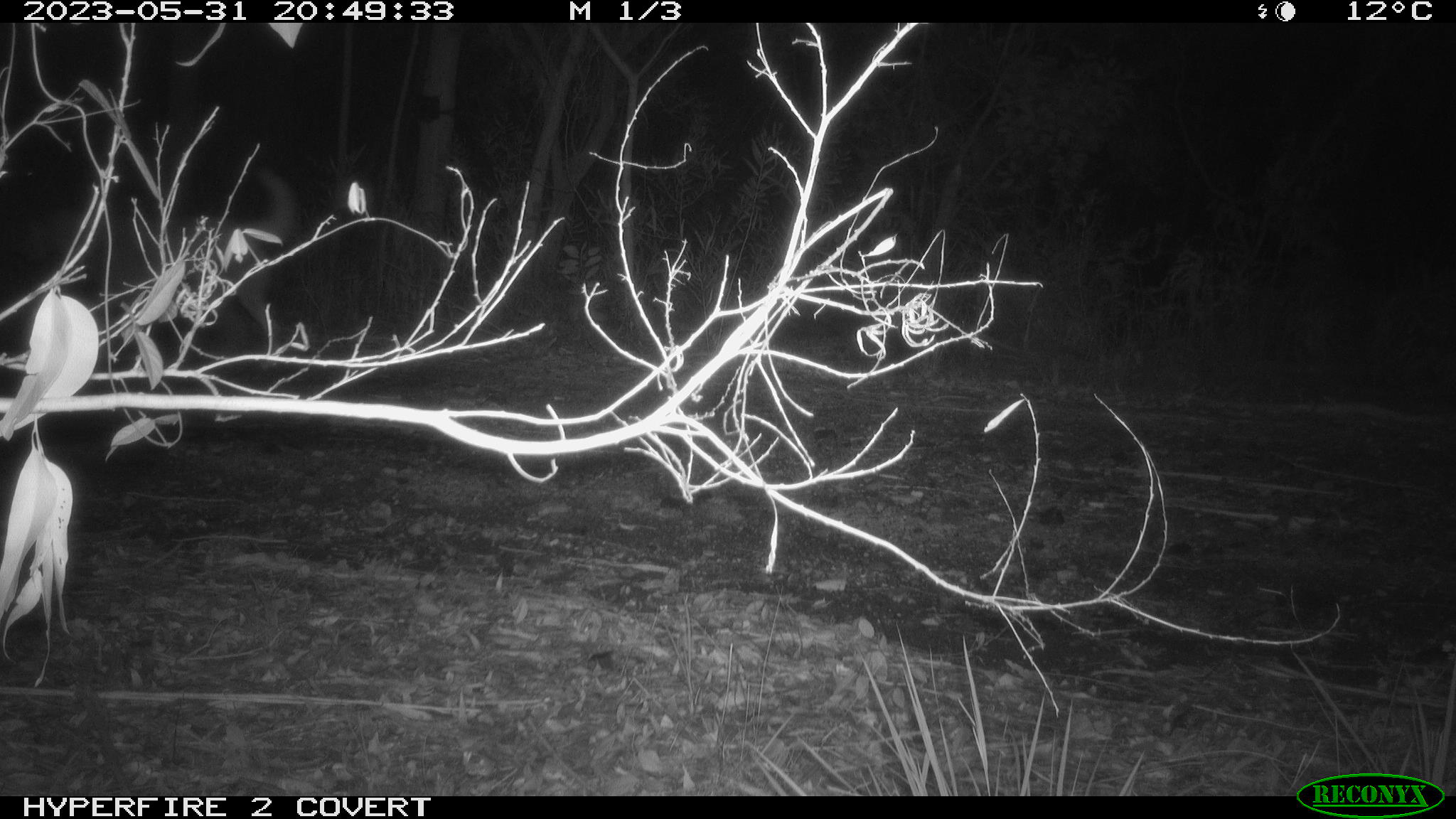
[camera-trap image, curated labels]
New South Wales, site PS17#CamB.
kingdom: Animalia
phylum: Chordata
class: Mammalia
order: Carnivora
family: Canidae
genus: Canis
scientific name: Canis familiaris dingo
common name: dingo